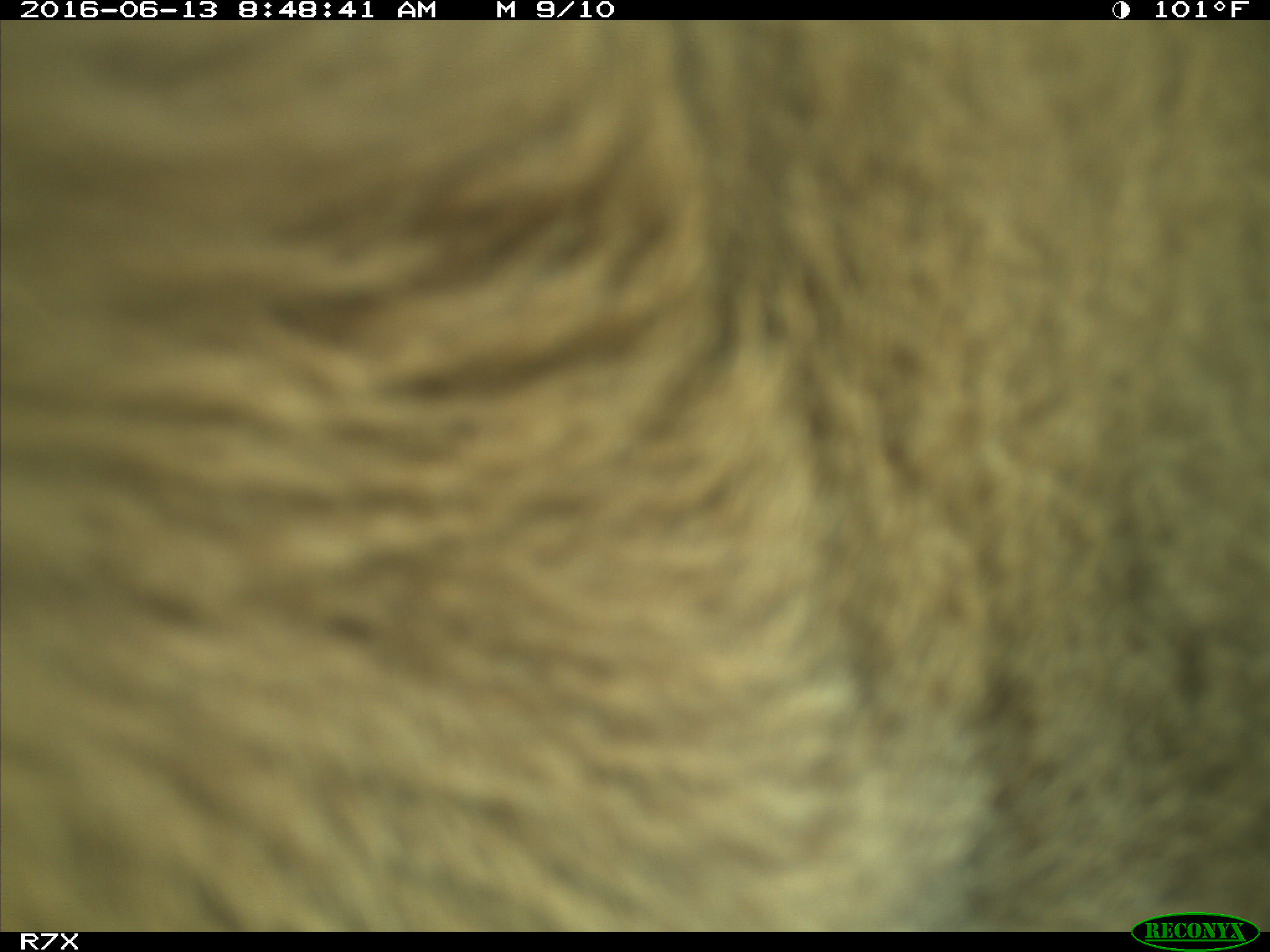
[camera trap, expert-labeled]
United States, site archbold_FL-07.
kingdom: Animalia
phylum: Chordata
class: Mammalia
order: Artiodactyla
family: Bovidae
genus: Bos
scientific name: Bos taurus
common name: domestic cow